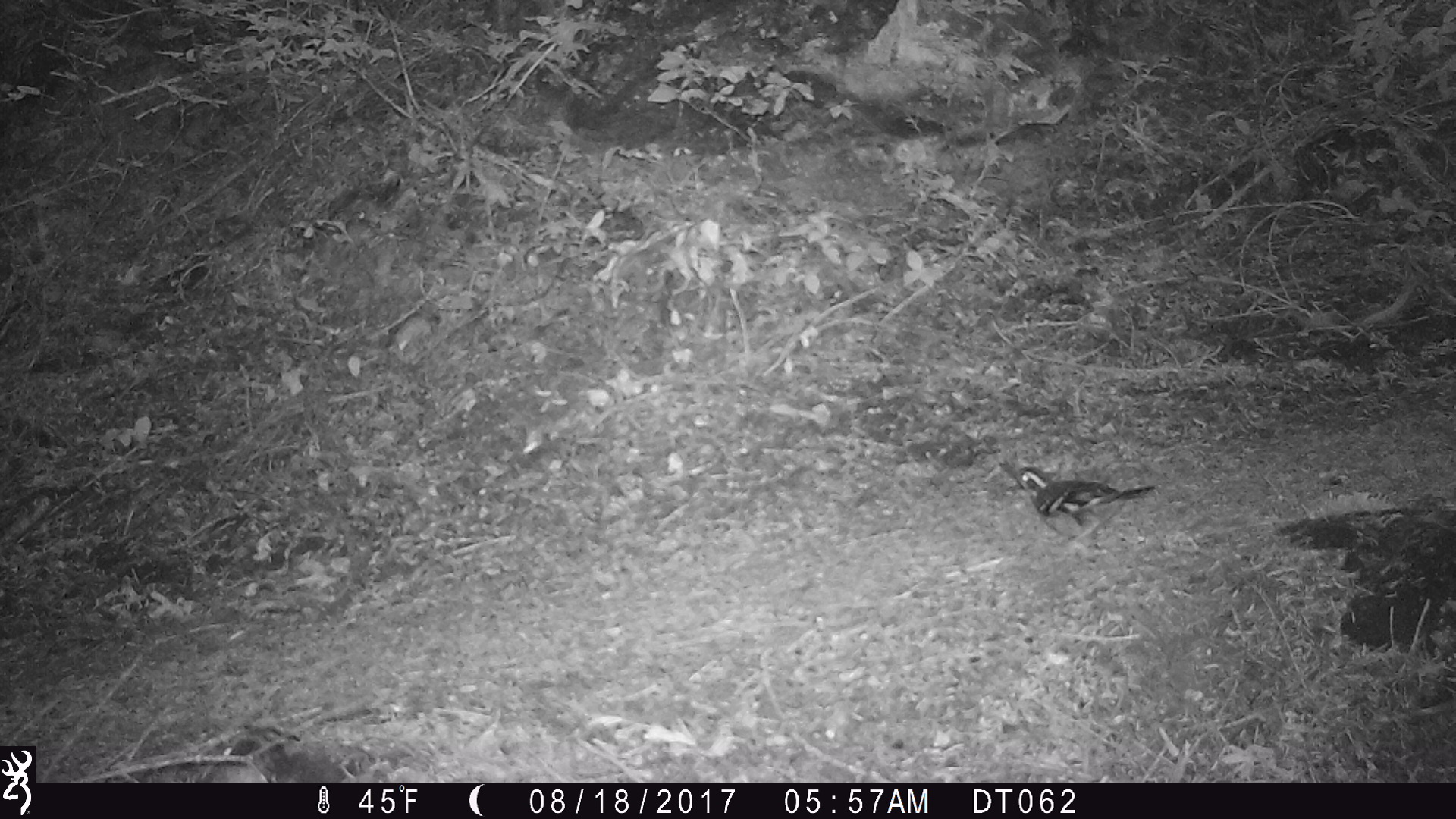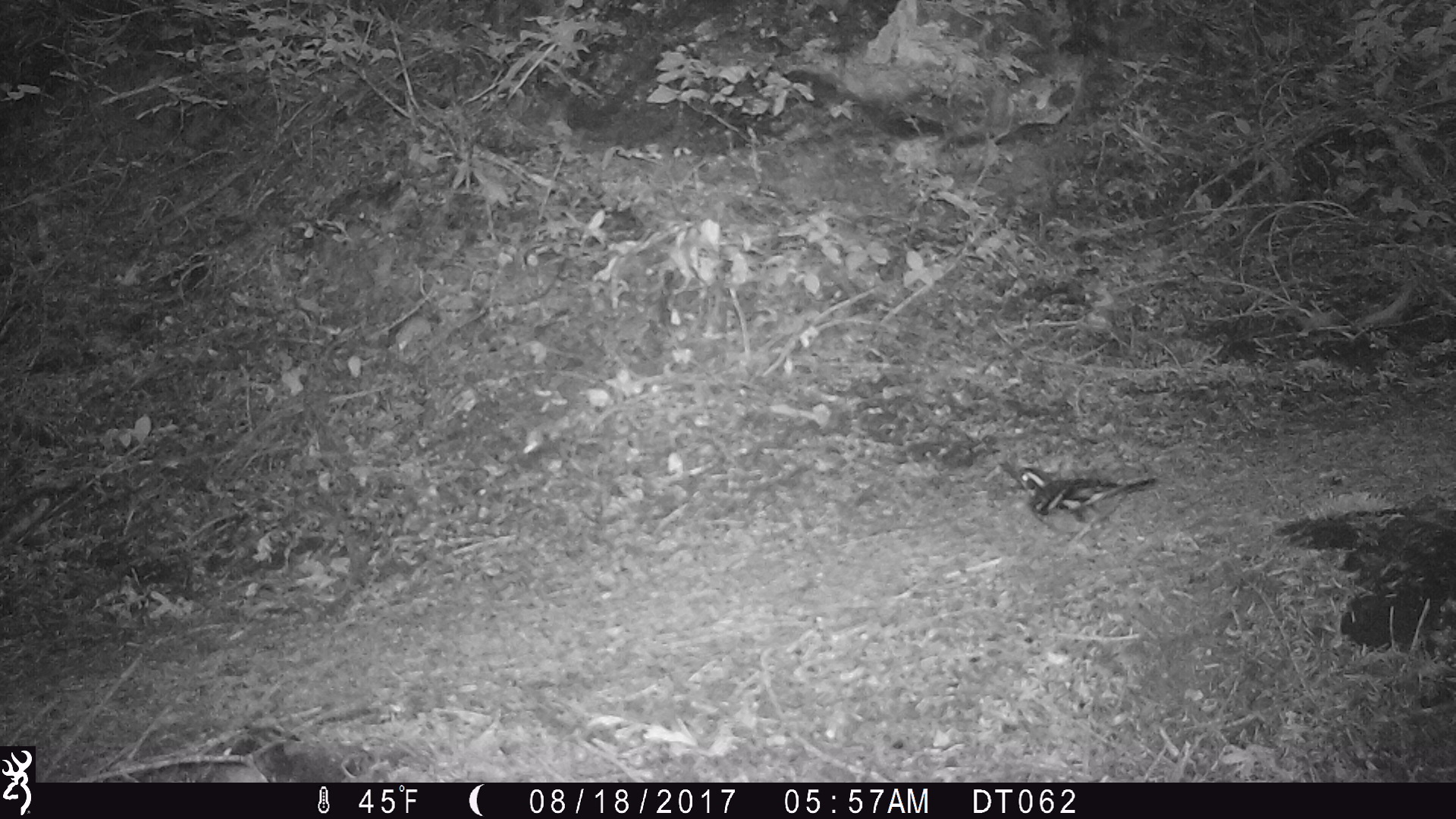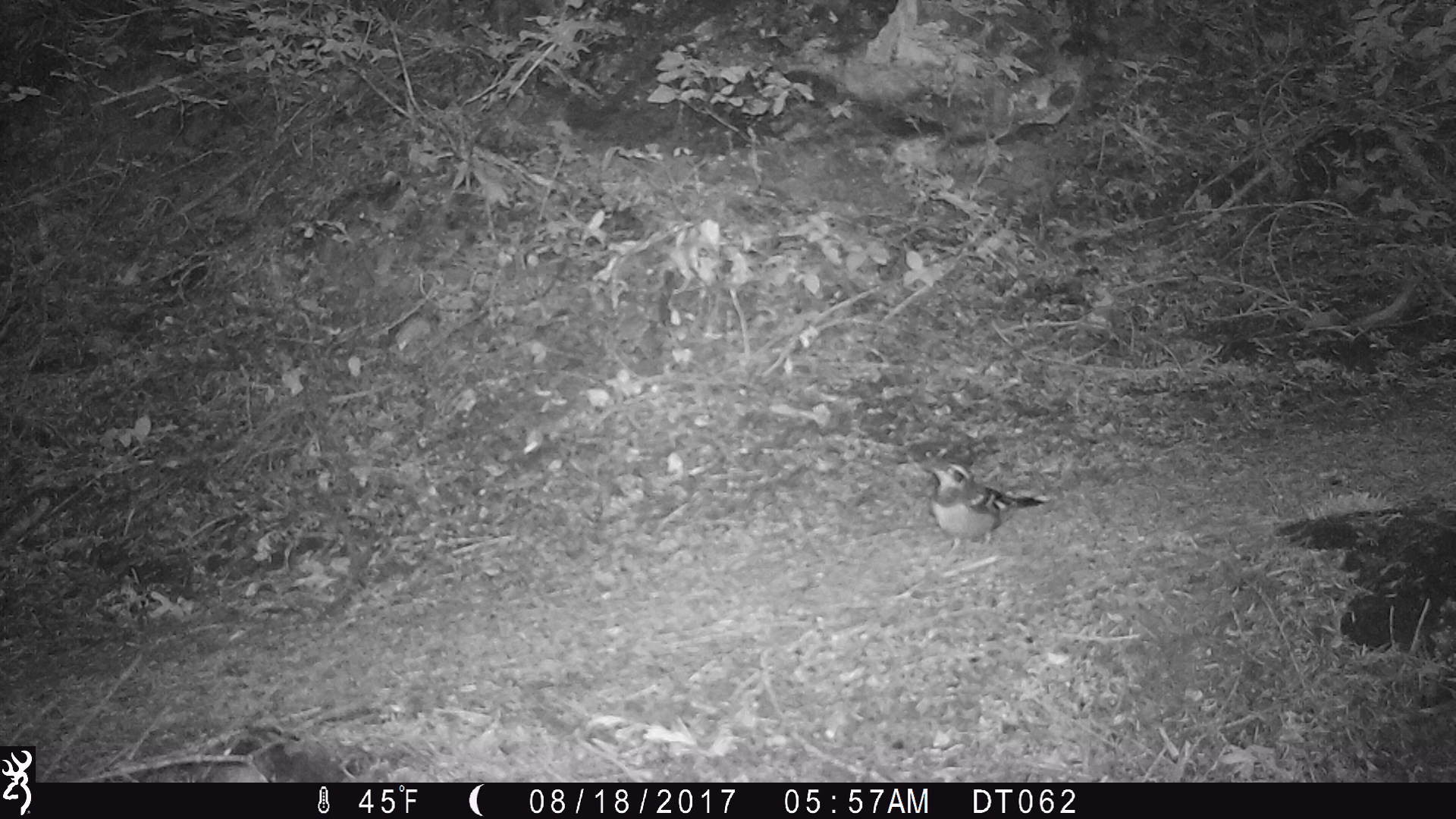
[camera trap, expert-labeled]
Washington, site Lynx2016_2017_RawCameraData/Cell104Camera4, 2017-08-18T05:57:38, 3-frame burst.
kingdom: Animalia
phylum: Chordata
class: Aves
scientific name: Aves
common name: birds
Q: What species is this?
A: Aves (birds).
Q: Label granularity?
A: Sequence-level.